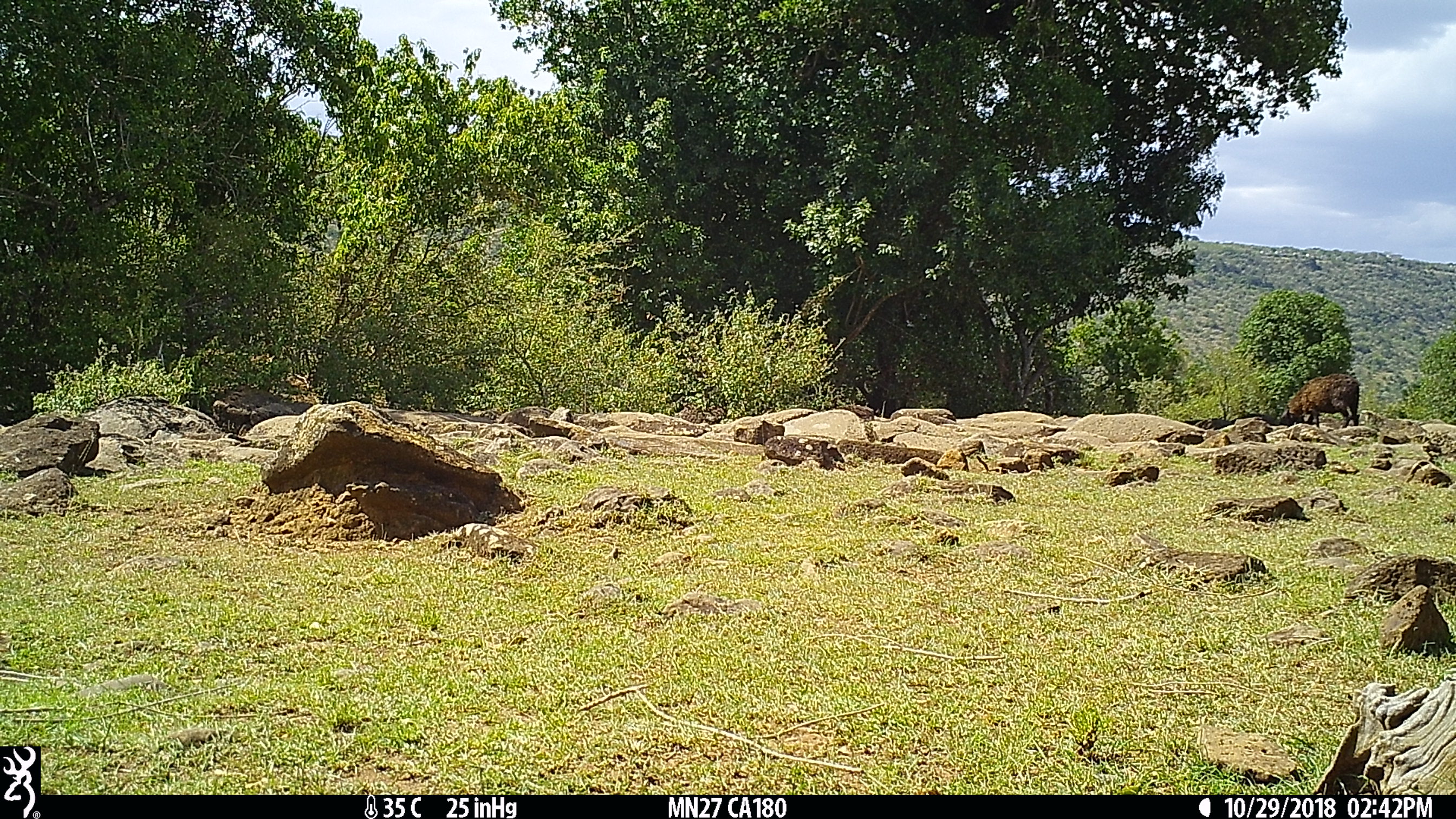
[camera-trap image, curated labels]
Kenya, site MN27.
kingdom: Animalia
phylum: Chordata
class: Mammalia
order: Artiodactyla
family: Bovidae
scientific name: Bovidae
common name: sheep or goat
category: shoat